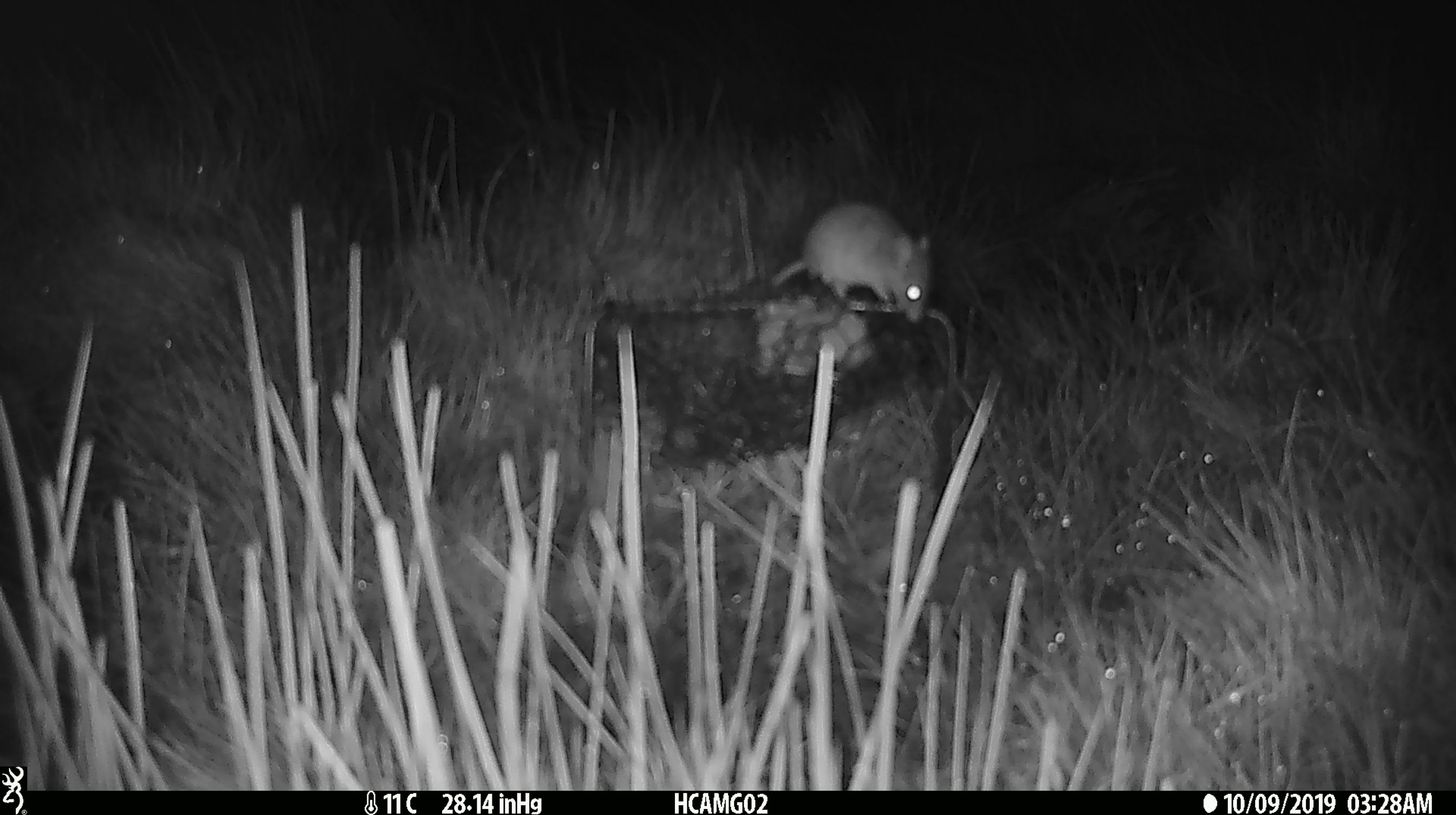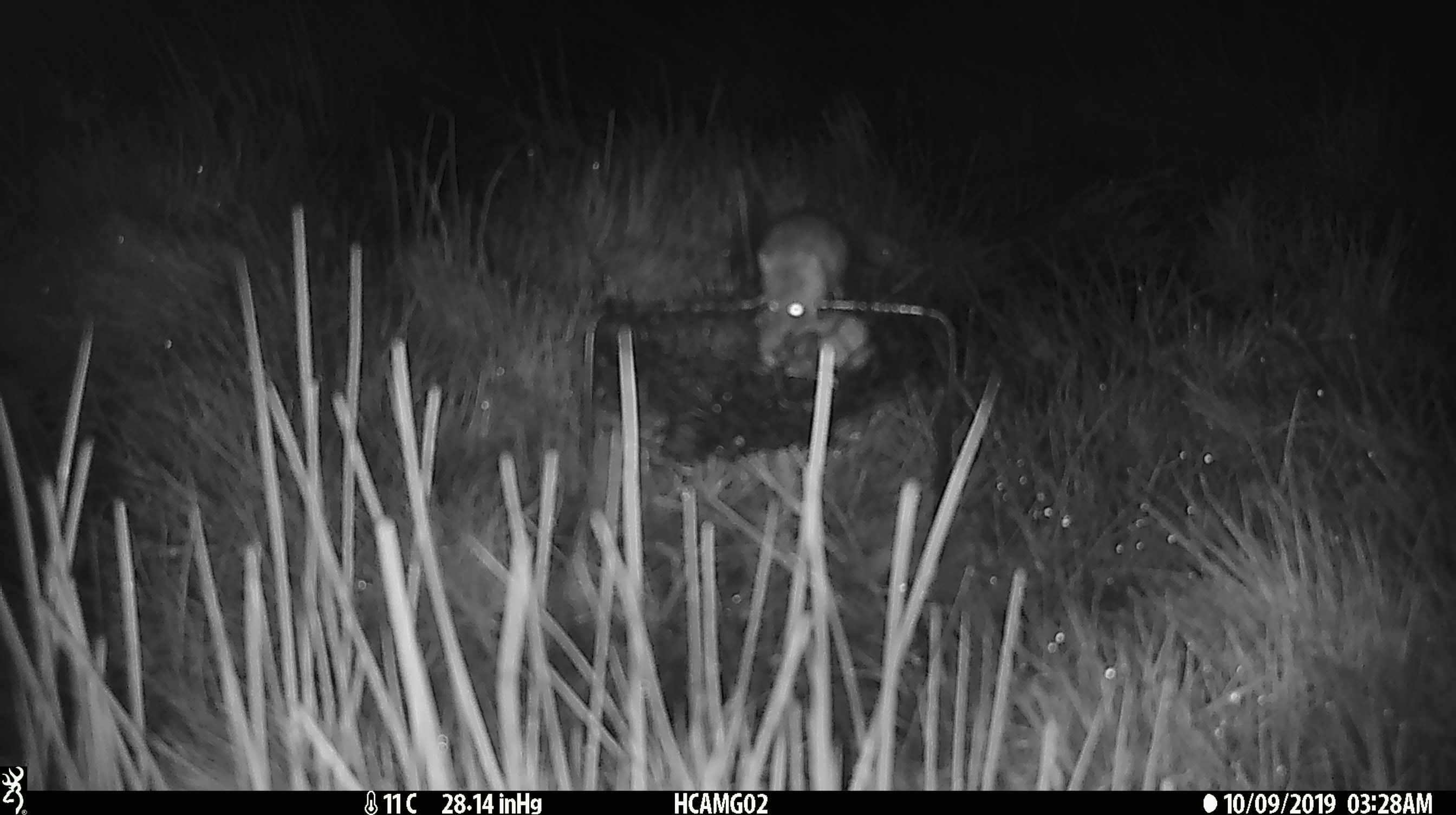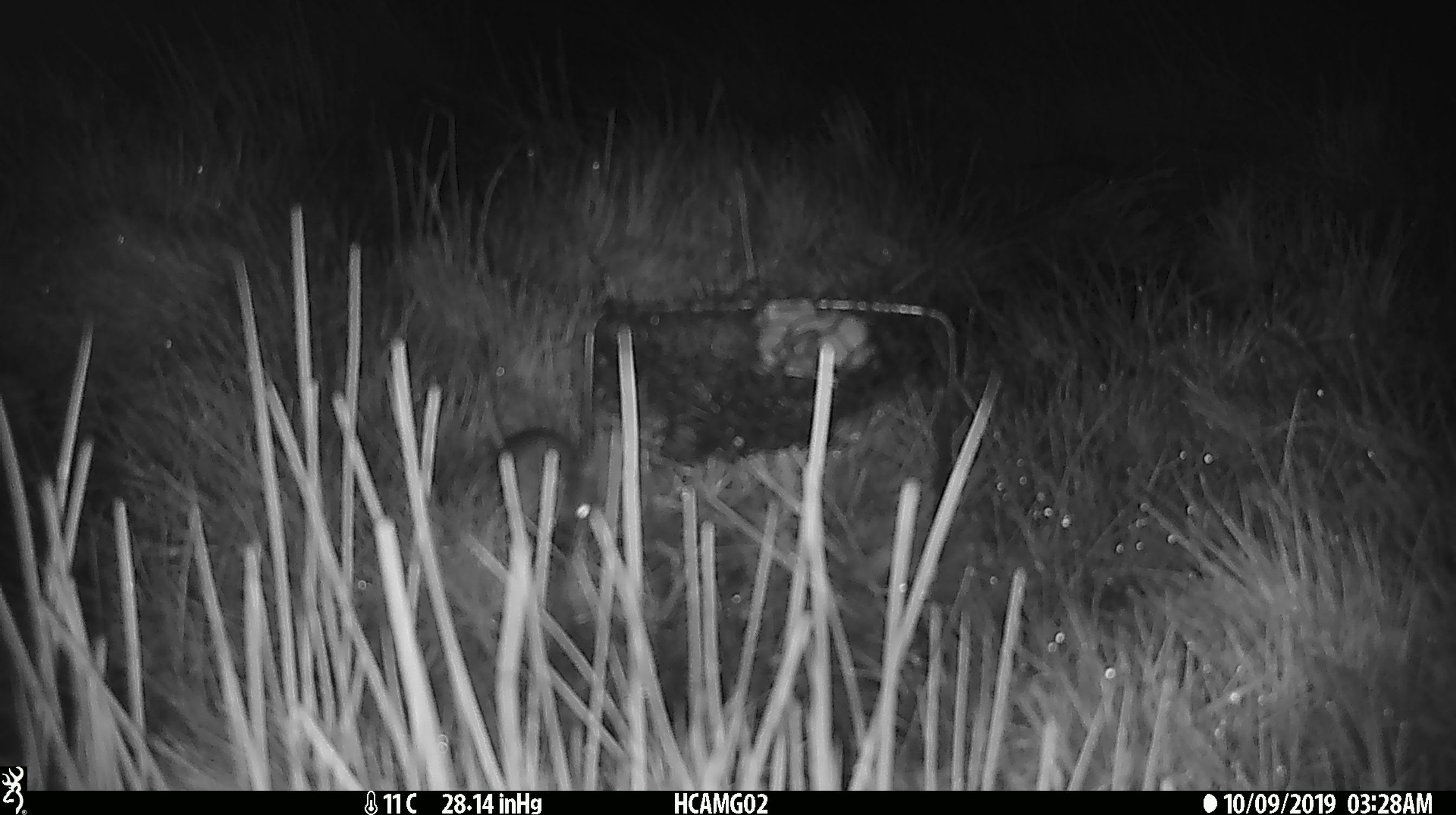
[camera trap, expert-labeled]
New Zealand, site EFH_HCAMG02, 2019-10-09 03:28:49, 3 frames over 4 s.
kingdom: Animalia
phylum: Chordata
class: Mammalia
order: Rodentia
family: Muridae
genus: Mus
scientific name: Mus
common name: mouse